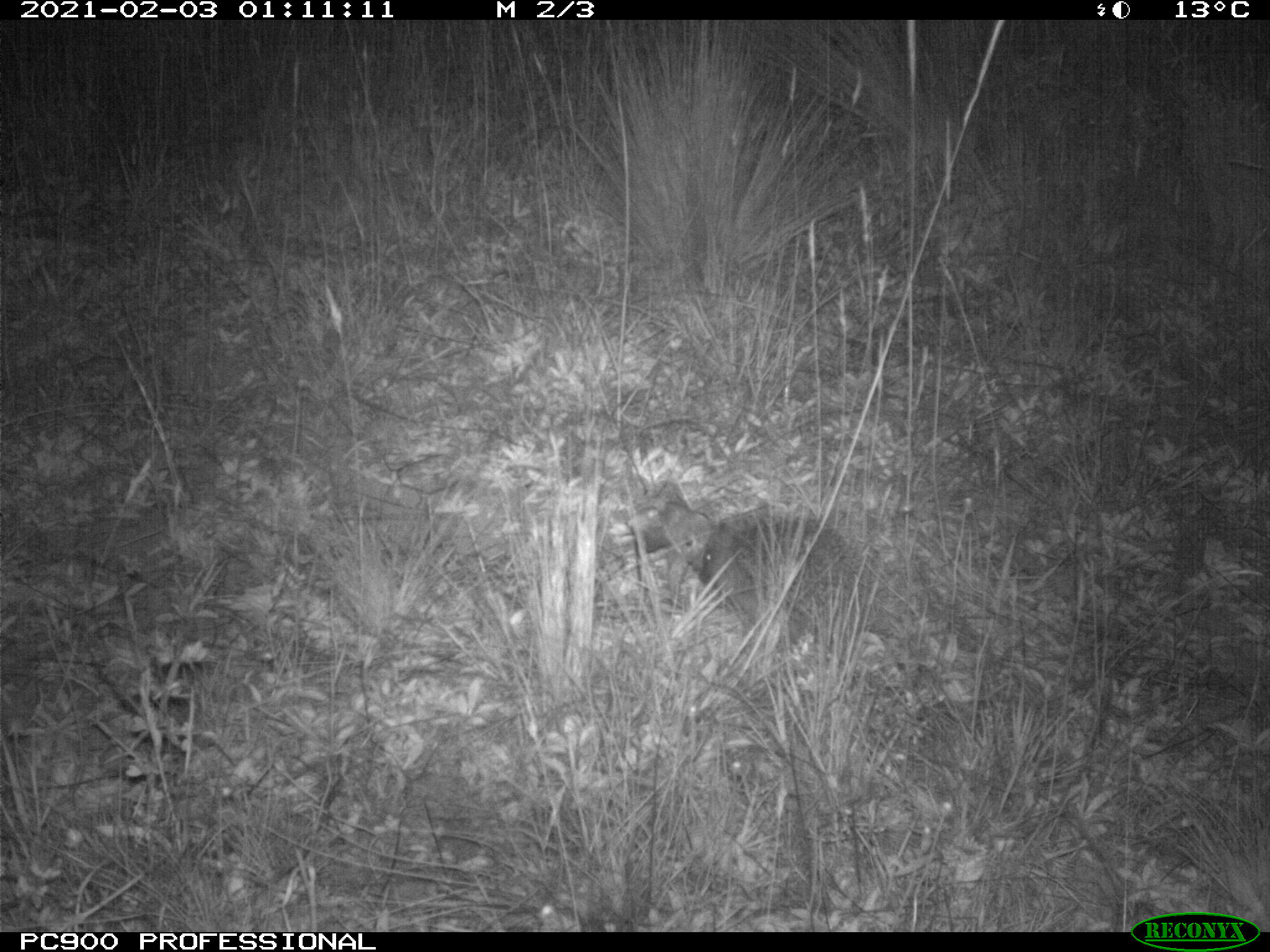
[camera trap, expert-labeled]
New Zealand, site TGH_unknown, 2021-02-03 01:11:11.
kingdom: Animalia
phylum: Chordata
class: Mammalia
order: Eulipotyphla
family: Erinaceidae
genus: Erinaceus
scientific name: Erinaceus europaeus europaeus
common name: european hedgehog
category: hedgehog